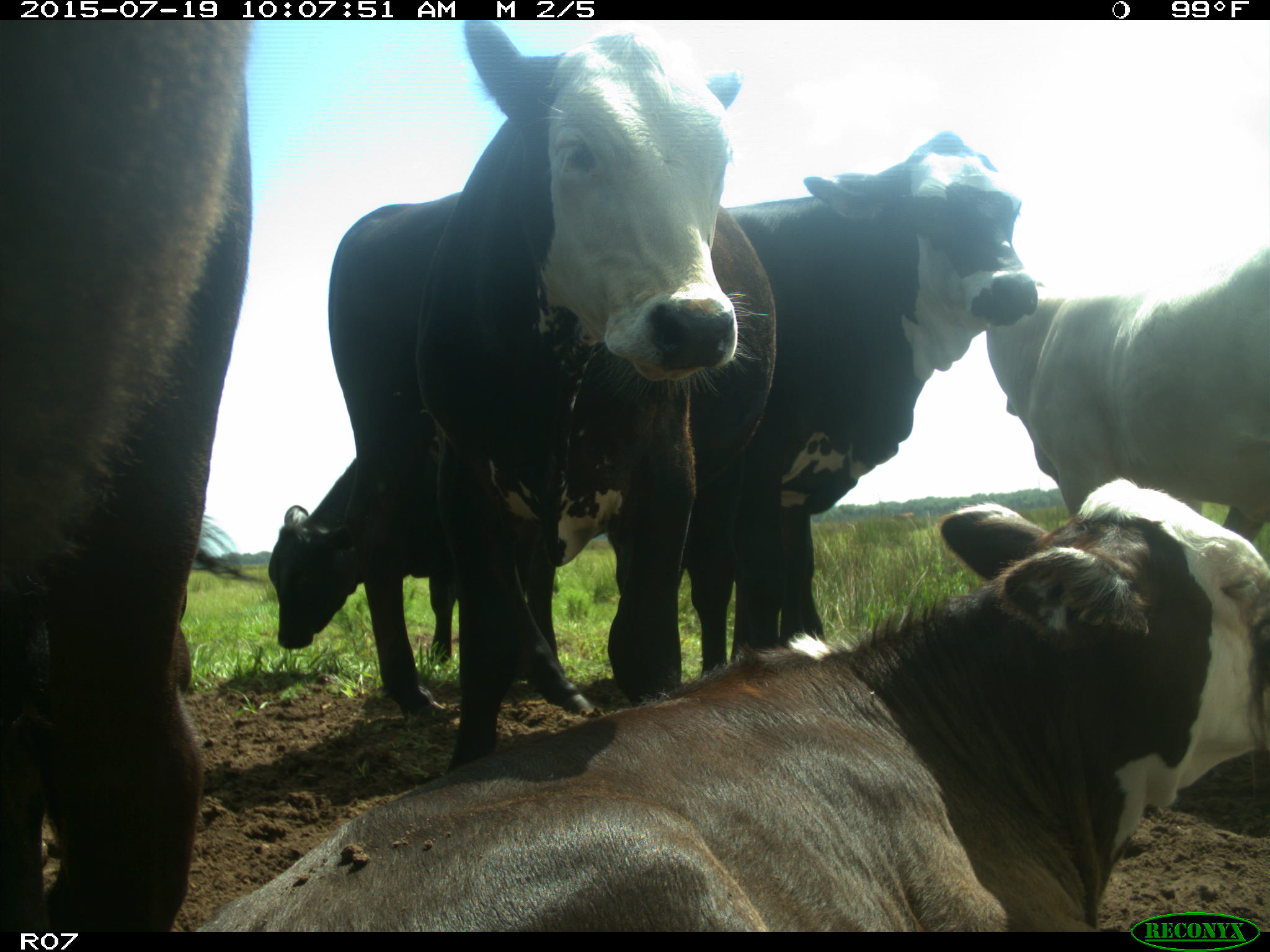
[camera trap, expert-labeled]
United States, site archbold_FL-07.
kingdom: Animalia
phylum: Chordata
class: Mammalia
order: Artiodactyla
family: Bovidae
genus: Bos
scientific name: Bos taurus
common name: domestic cow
Bos taurus (domestic cow).